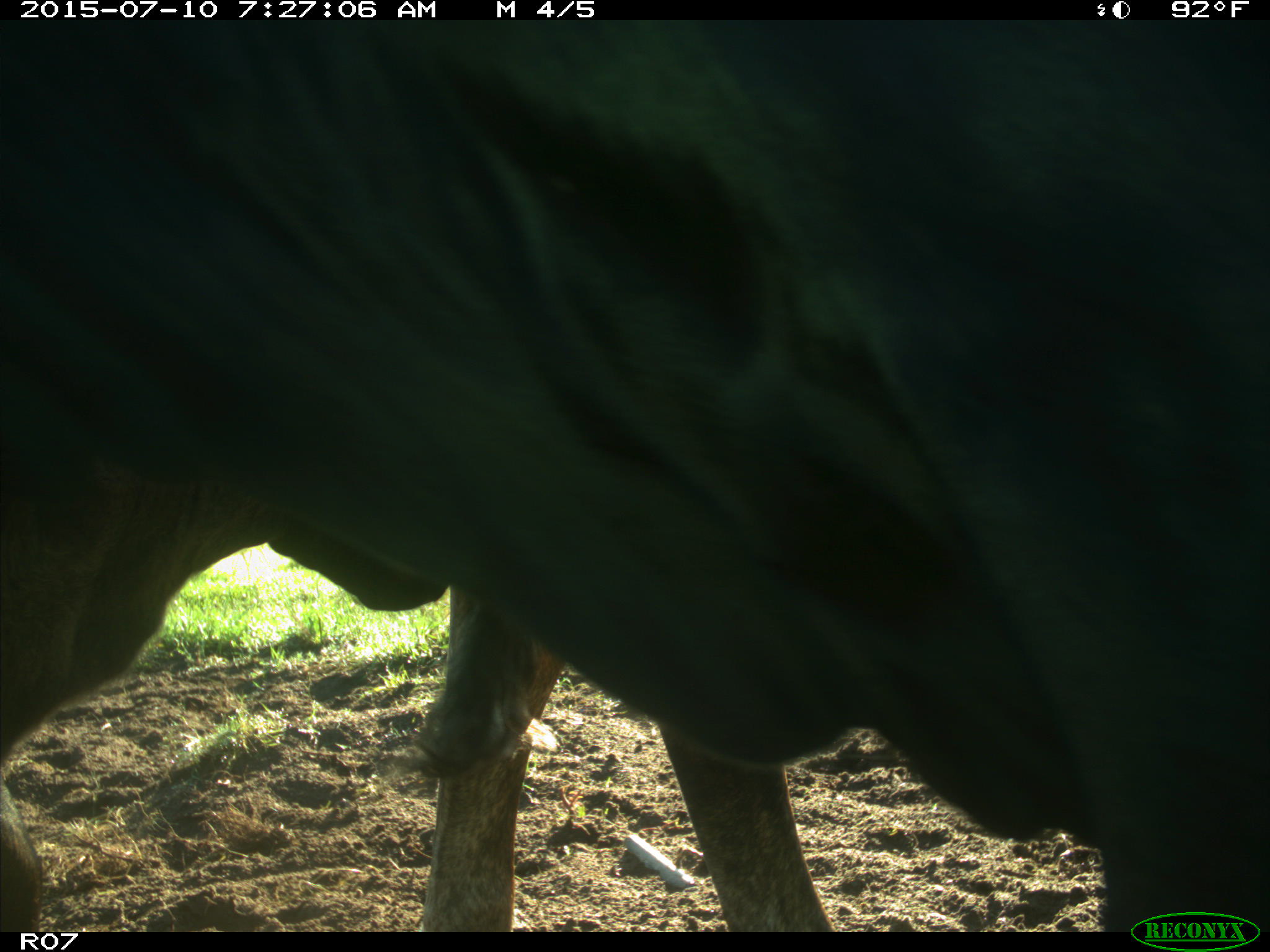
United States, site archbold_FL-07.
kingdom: Animalia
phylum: Chordata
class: Mammalia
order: Artiodactyla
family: Bovidae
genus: Bos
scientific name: Bos taurus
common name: domestic cow